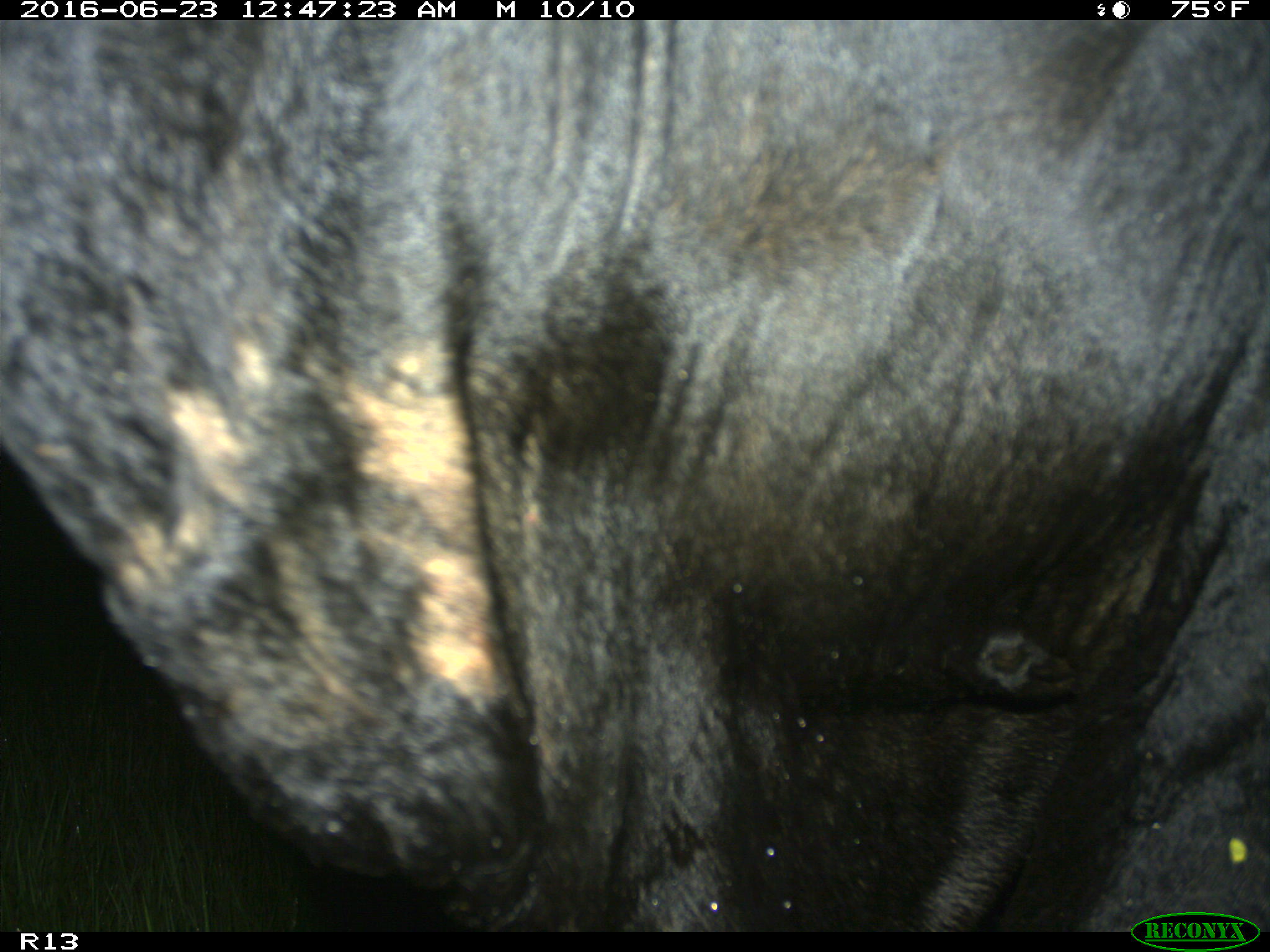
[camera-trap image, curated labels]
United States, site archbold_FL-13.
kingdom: Animalia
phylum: Chordata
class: Mammalia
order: Artiodactyla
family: Bovidae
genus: Bos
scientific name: Bos taurus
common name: domestic cow